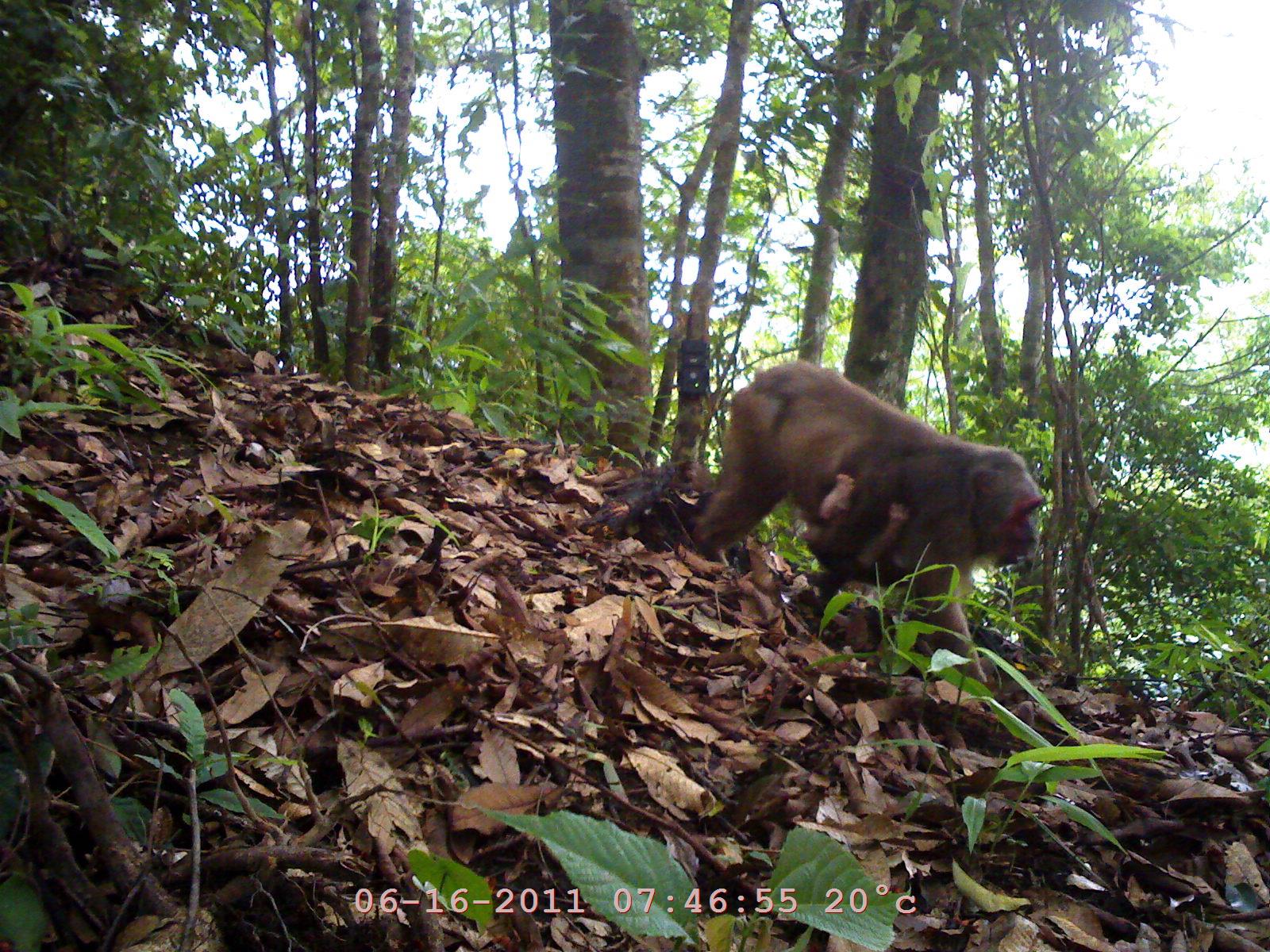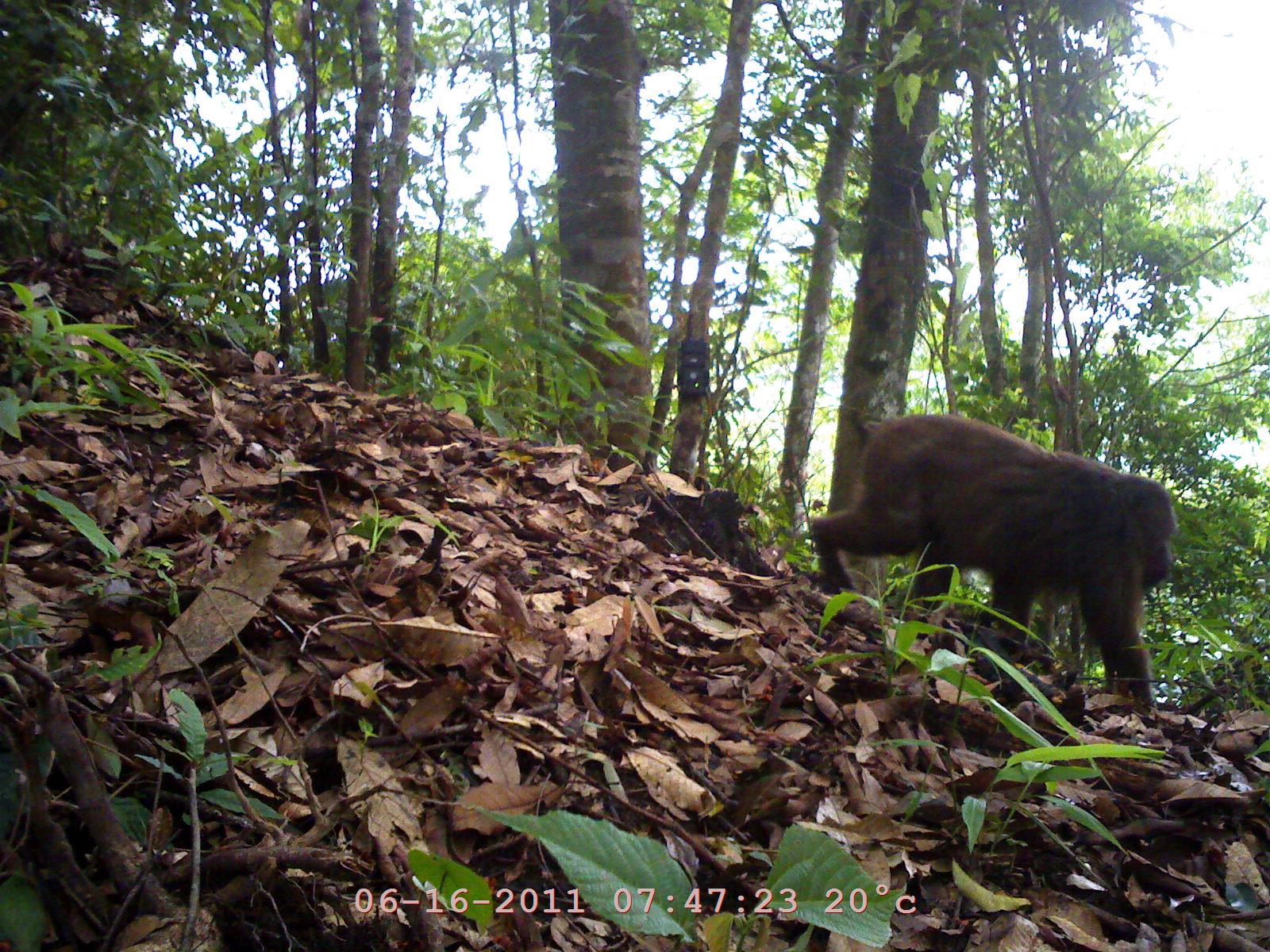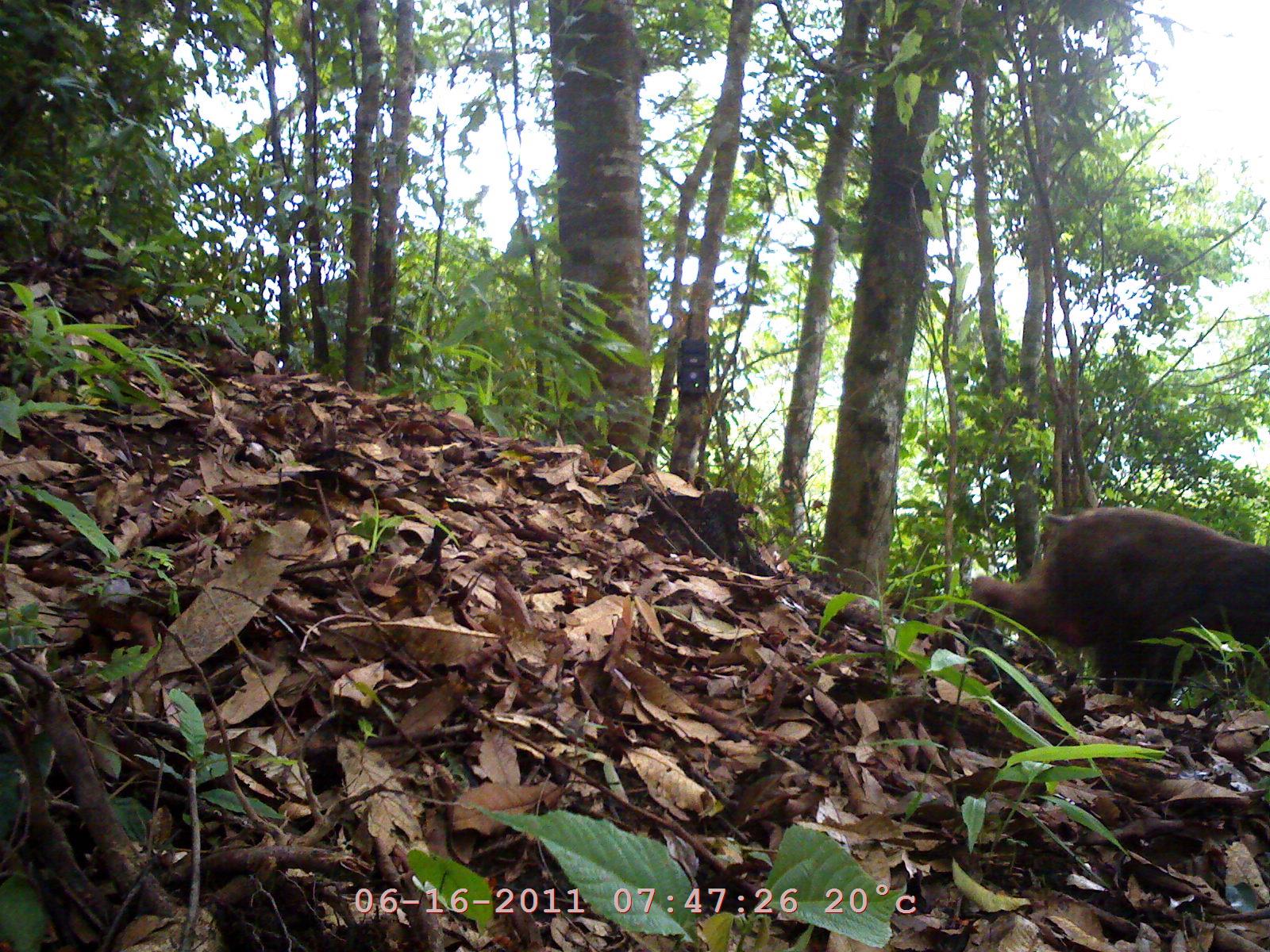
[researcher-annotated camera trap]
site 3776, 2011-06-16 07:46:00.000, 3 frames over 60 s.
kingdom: Animalia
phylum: Chordata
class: Mammalia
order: Primates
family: Cercopithecidae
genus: Macaca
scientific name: Macaca arctoides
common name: stump-tailed macaque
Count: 2.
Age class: adult.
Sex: female.